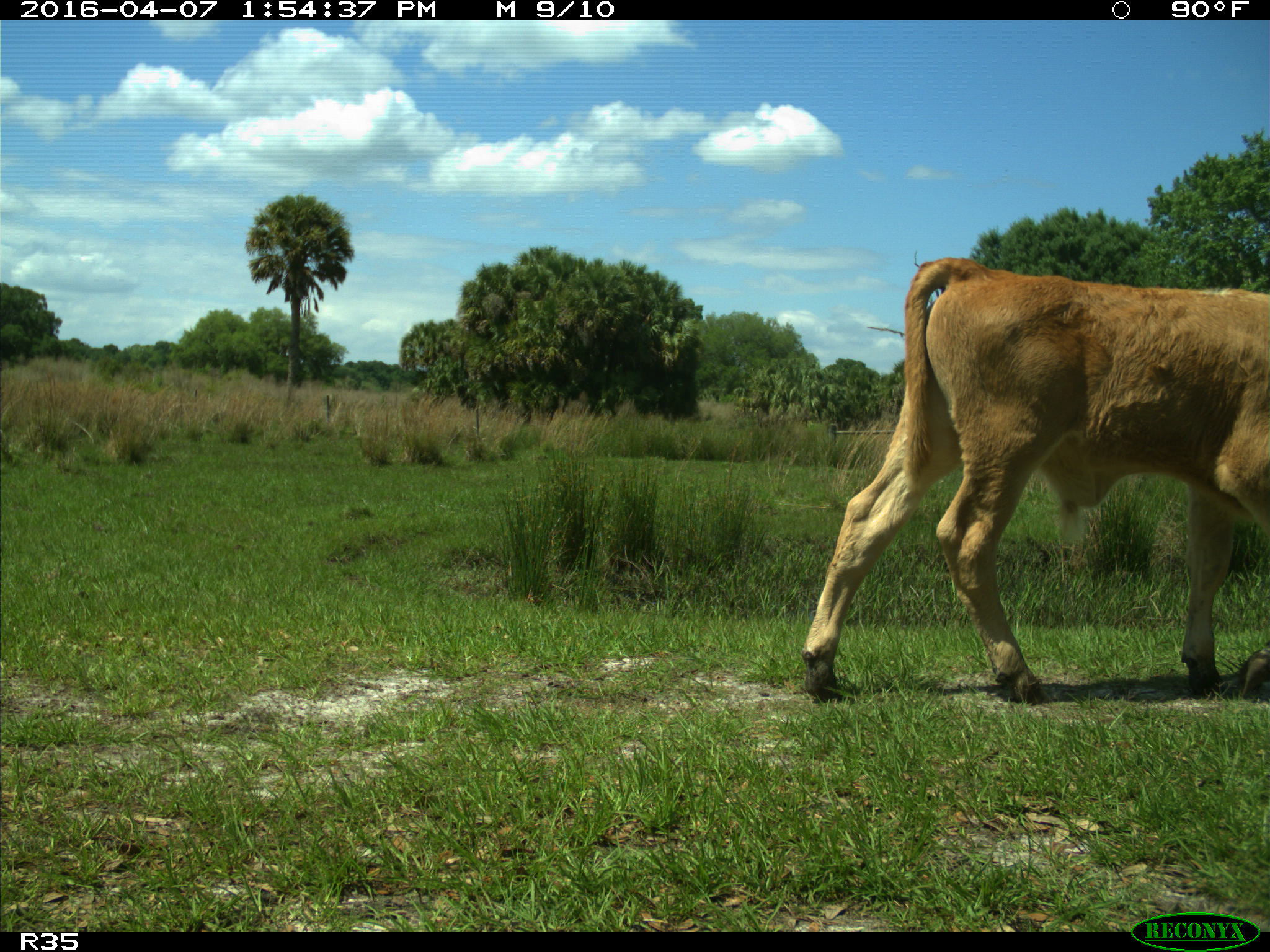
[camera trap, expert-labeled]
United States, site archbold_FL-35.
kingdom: Animalia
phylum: Chordata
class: Mammalia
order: Artiodactyla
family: Bovidae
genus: Bos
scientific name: Bos taurus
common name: domestic cow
Bos taurus (domestic cow).